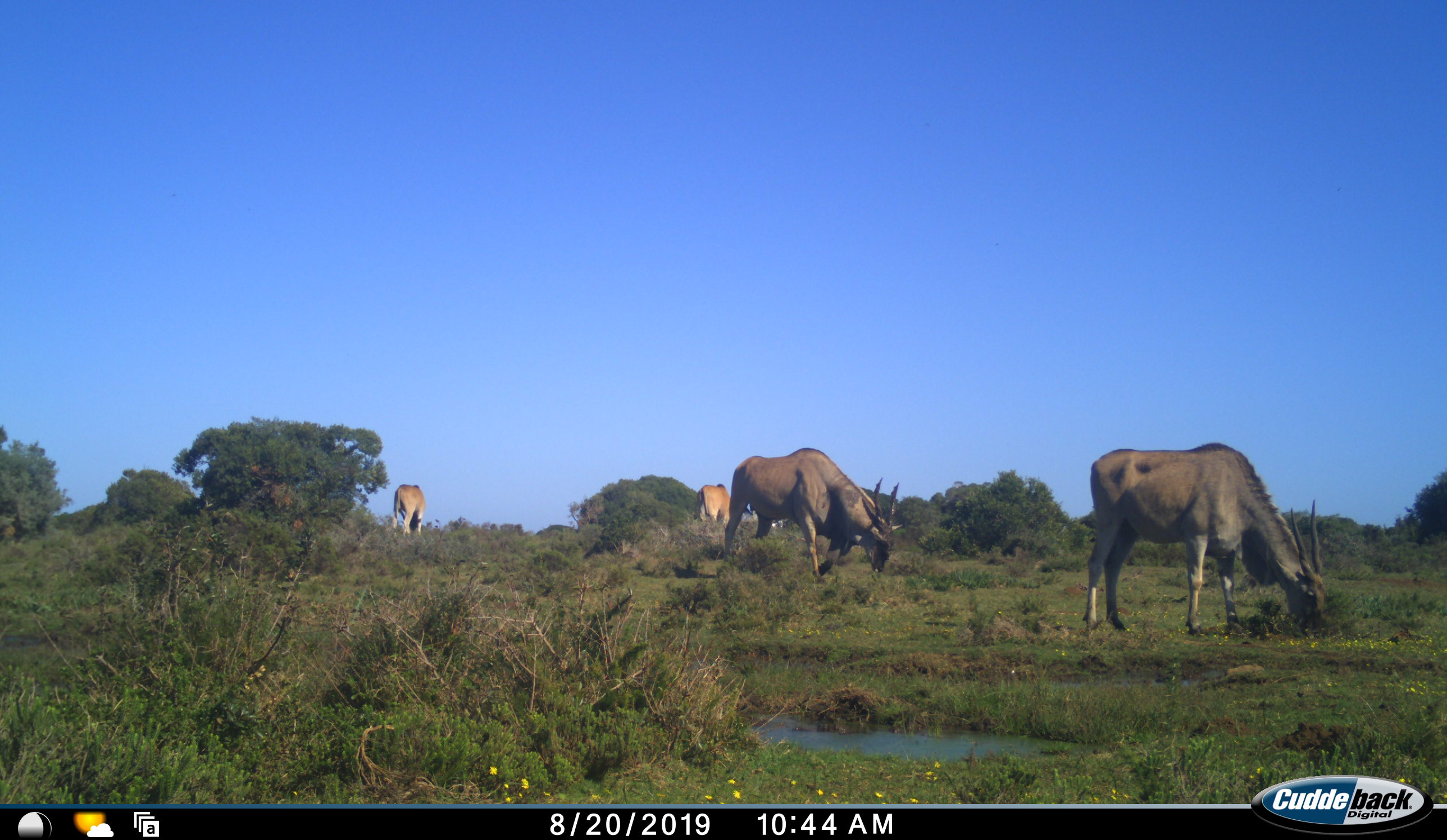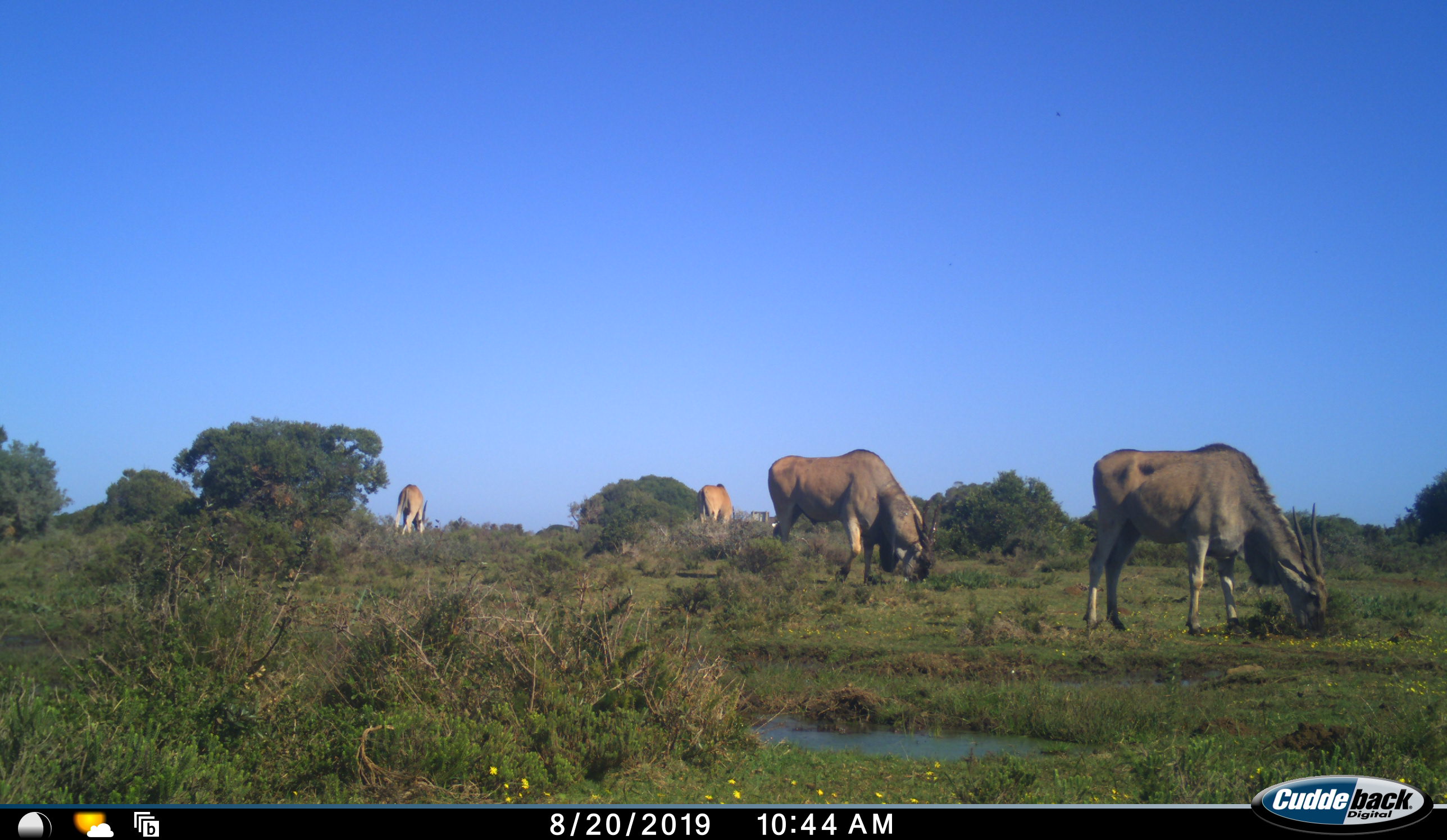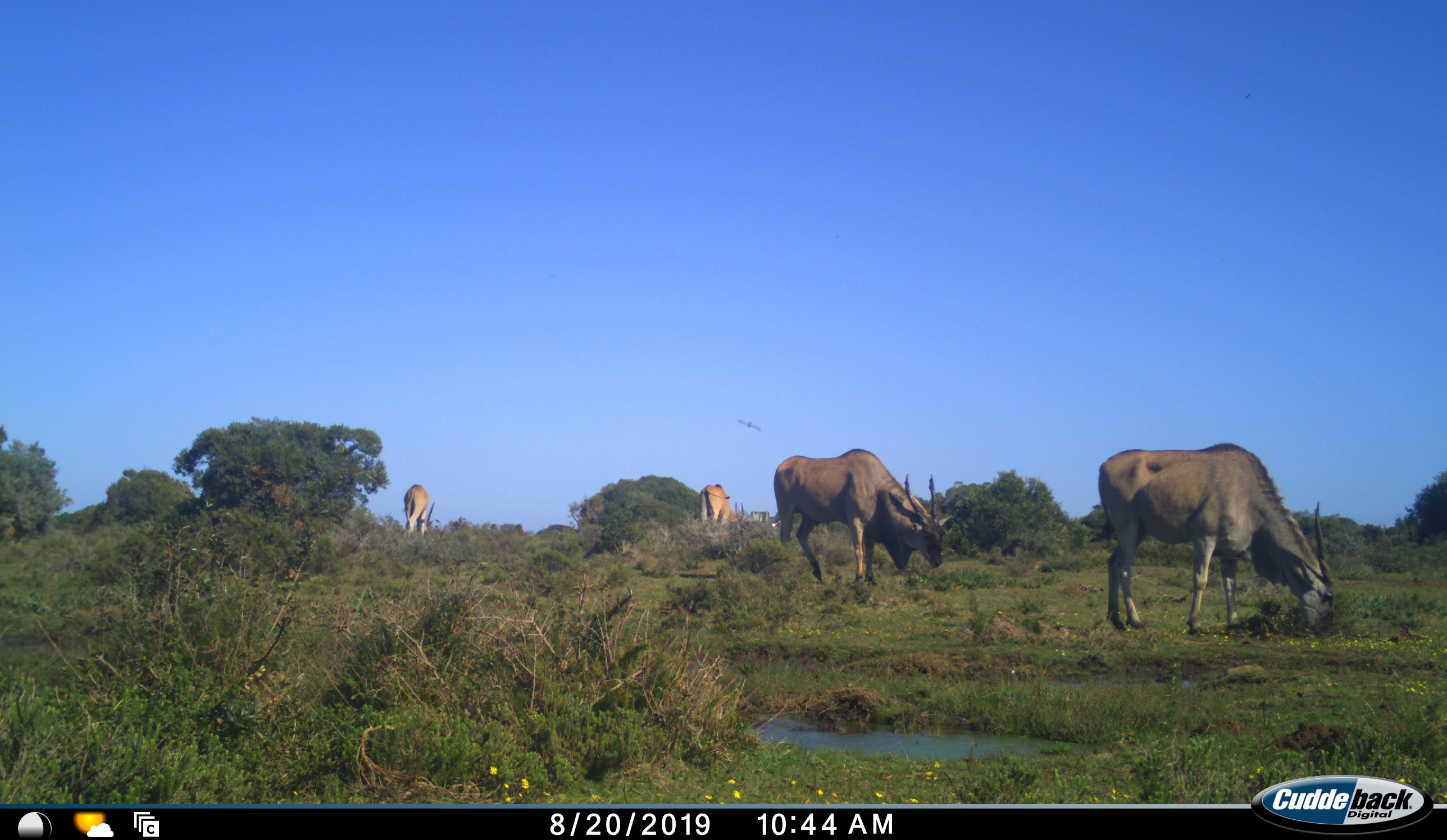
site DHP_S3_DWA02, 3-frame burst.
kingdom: Animalia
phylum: Chordata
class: Mammalia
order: Artiodactyla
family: Bovidae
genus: Tragelaphus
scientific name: Tragelaphus oryx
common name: eland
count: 4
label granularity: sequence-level